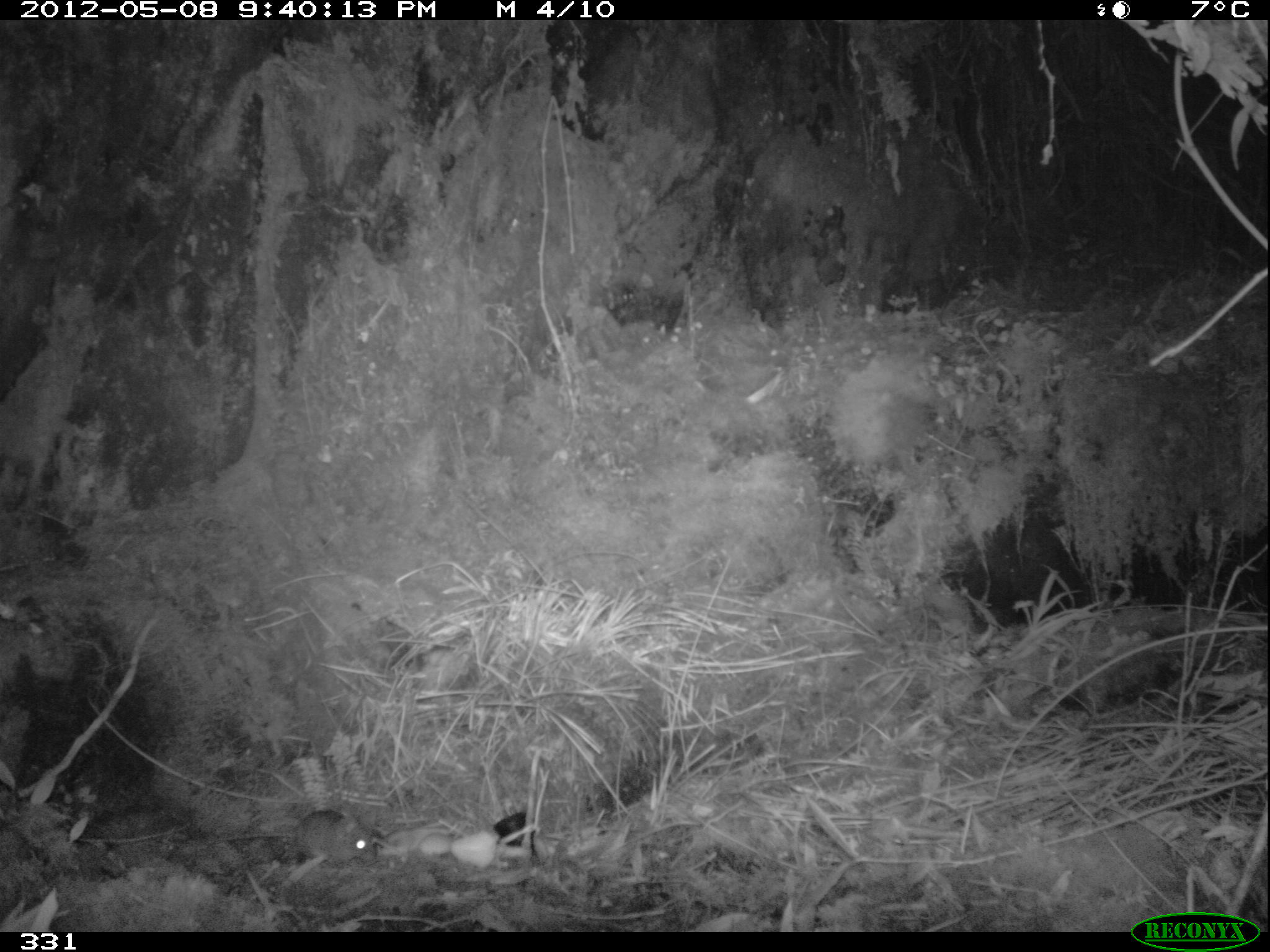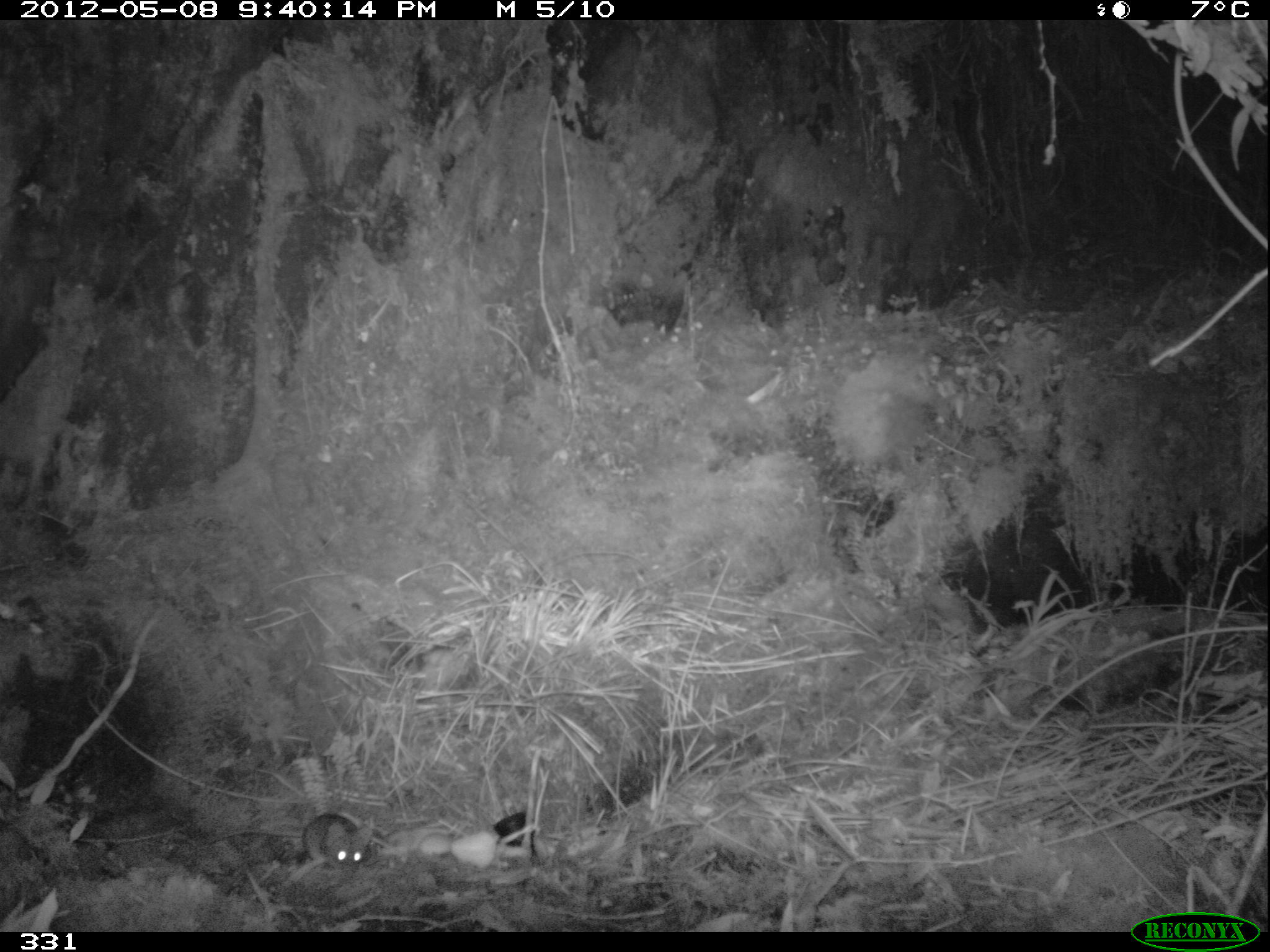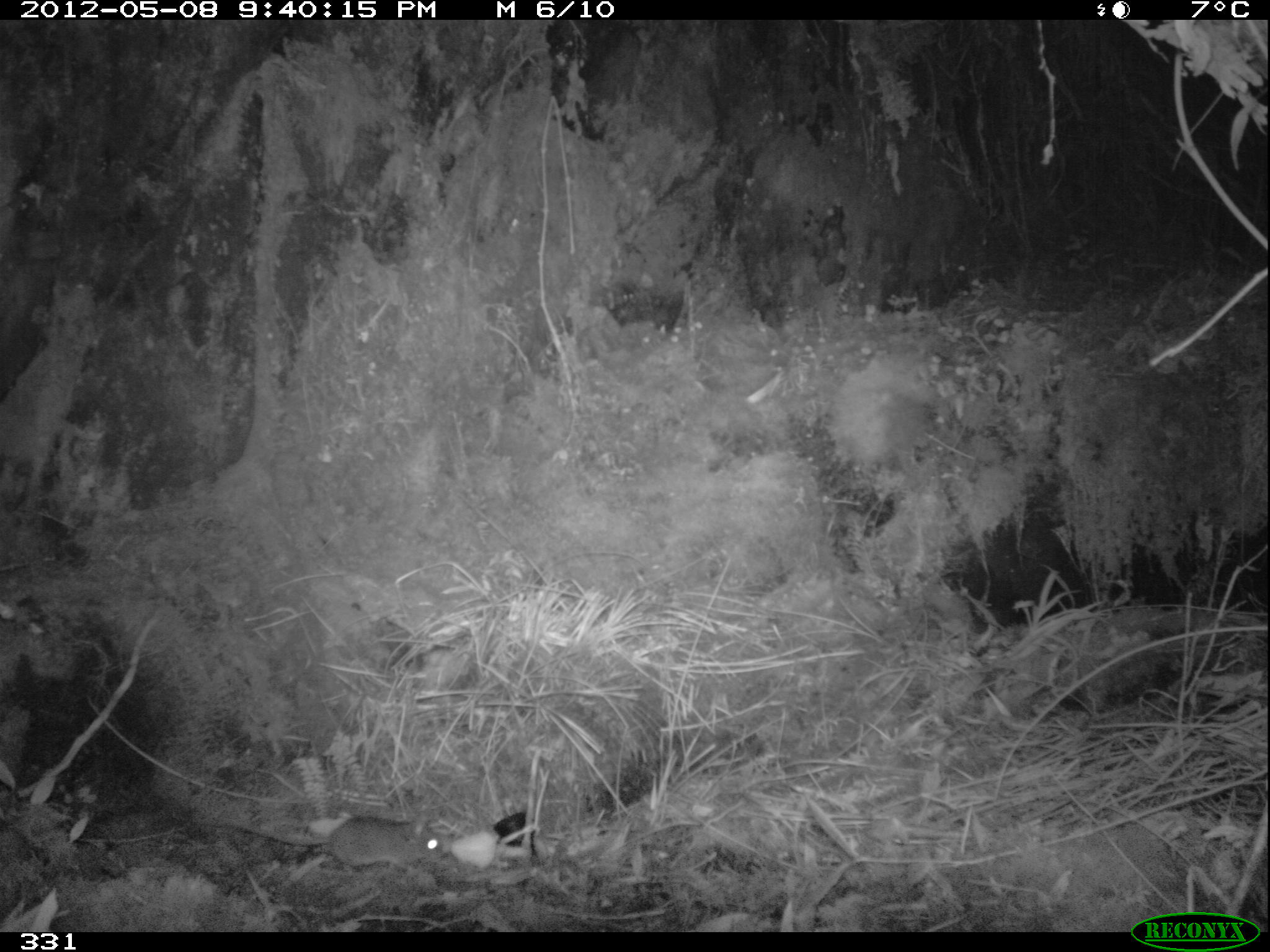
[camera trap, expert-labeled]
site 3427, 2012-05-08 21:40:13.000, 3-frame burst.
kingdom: Animalia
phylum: Chordata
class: Mammalia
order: Rodentia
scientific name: Rodentia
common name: rodents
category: unknown rodent